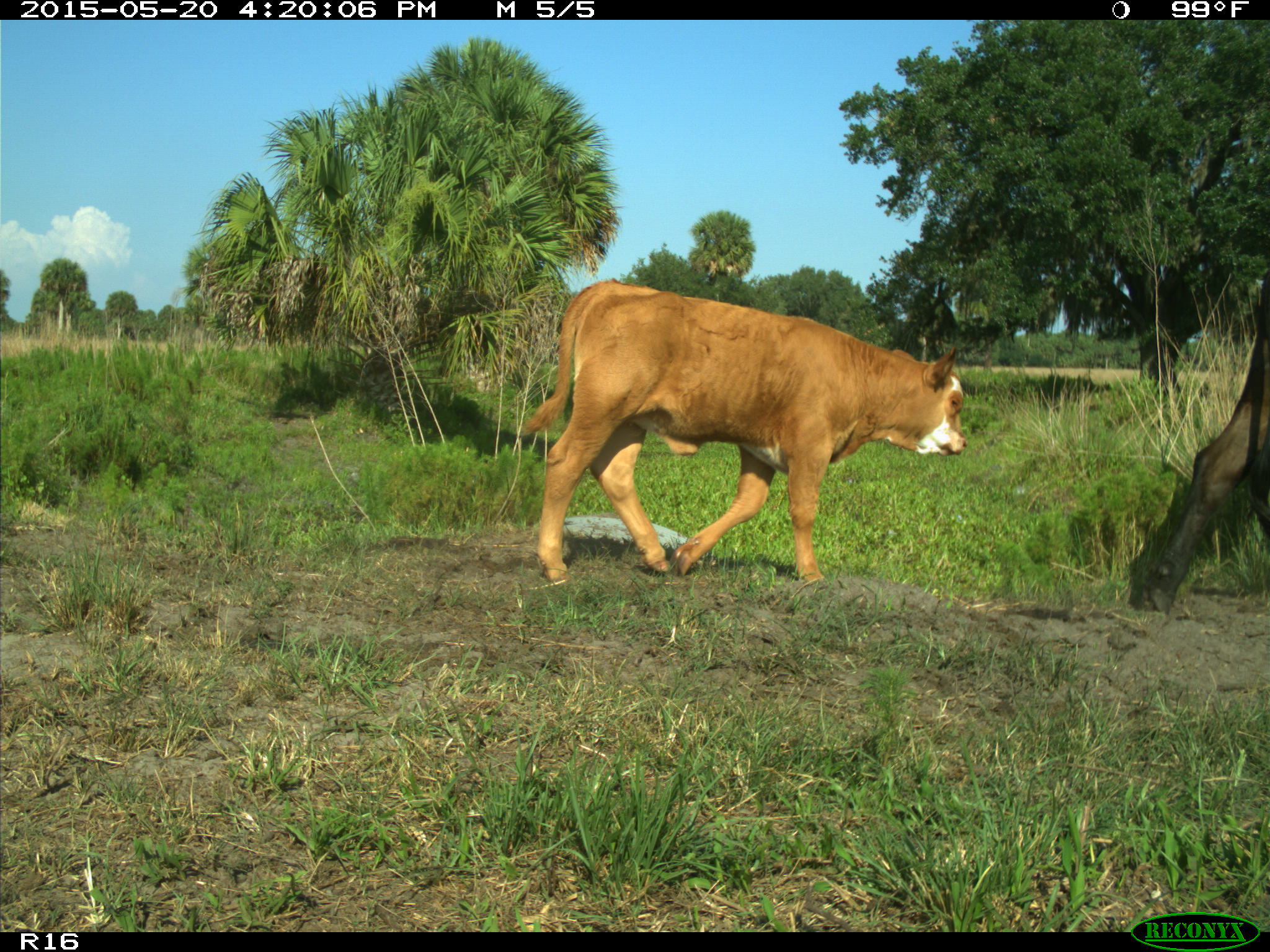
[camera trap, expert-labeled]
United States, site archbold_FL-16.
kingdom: Animalia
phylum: Chordata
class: Mammalia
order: Artiodactyla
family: Bovidae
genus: Bos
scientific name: Bos taurus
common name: domestic cow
Bos taurus (domestic cow).